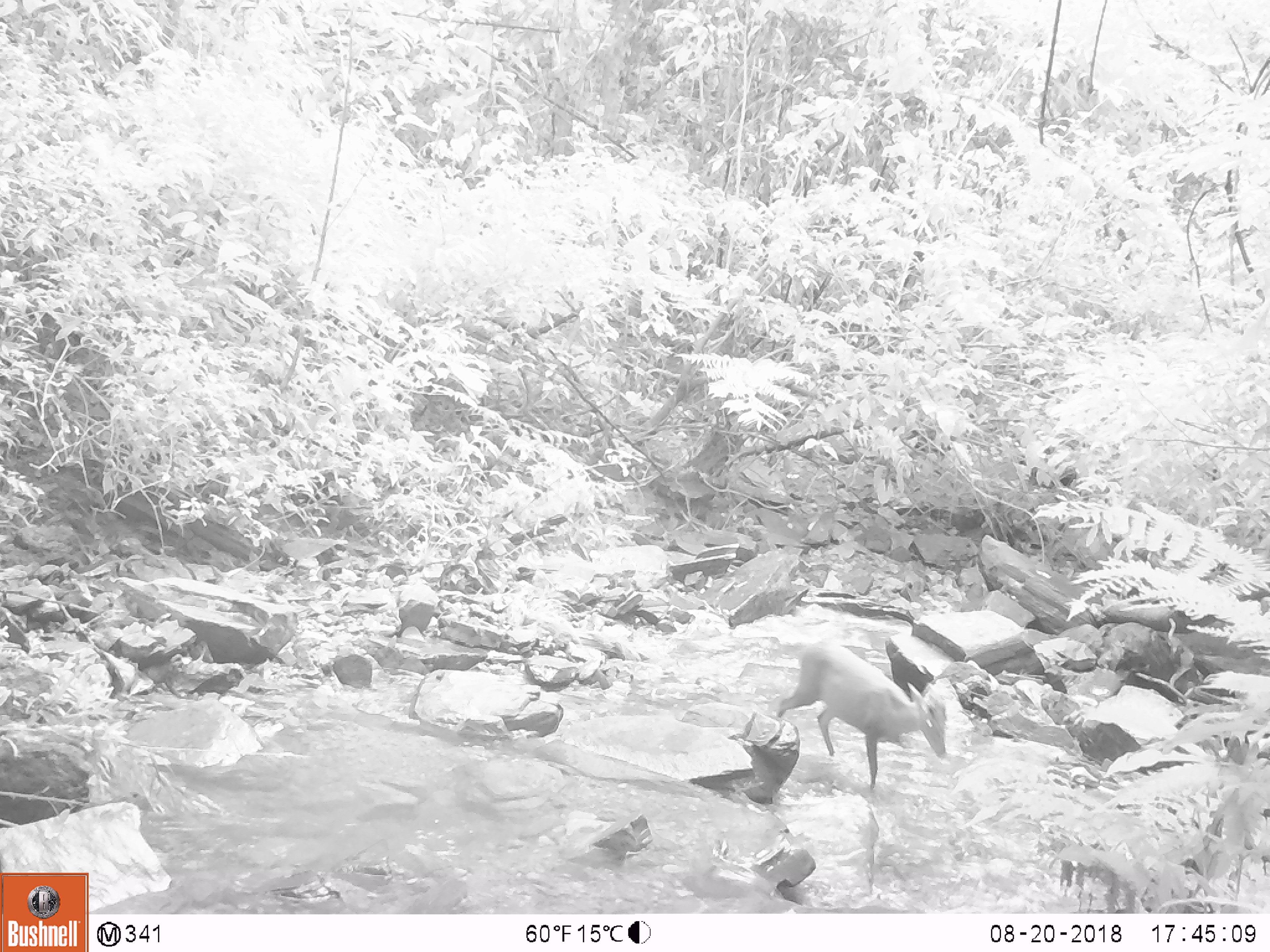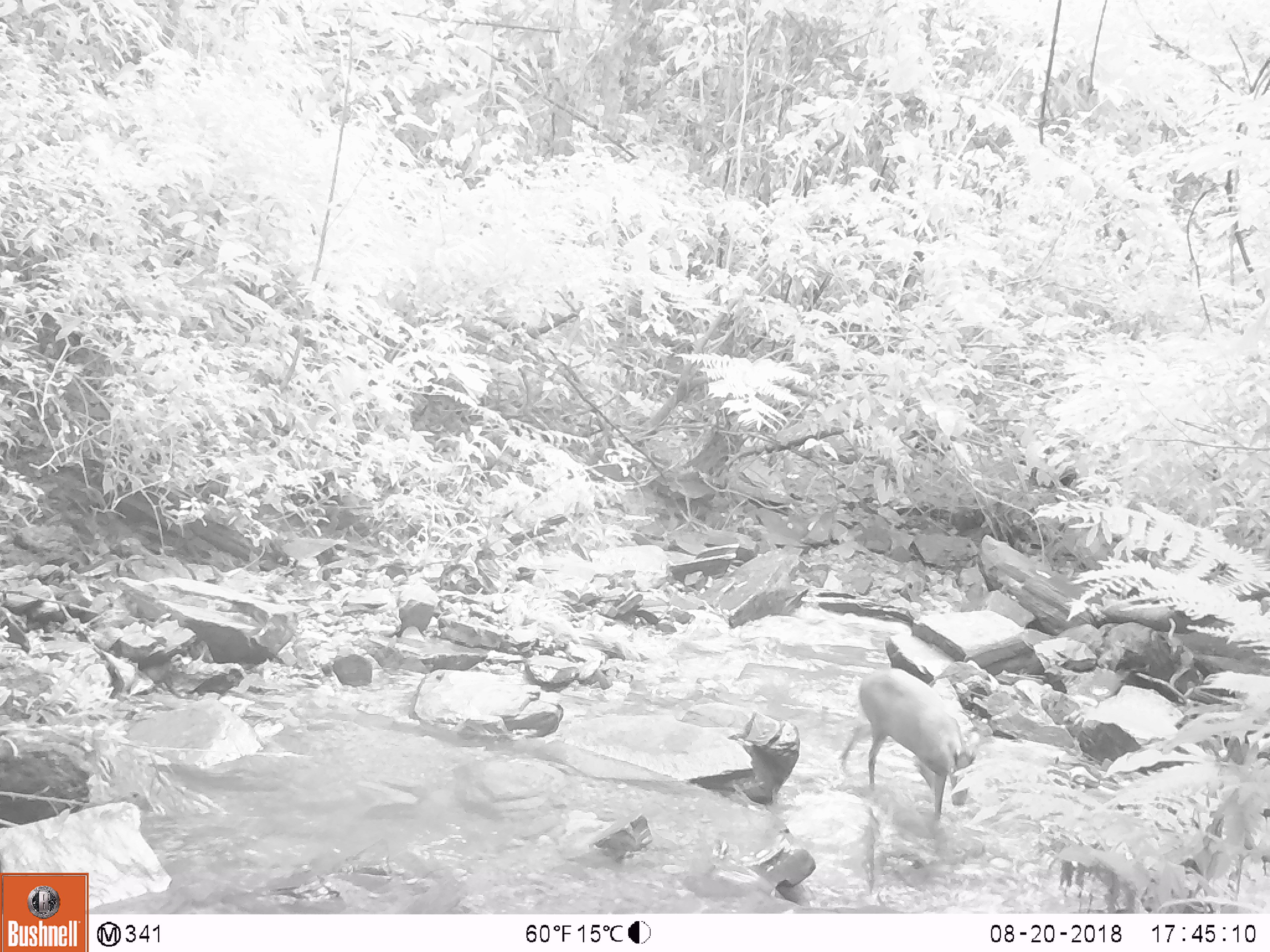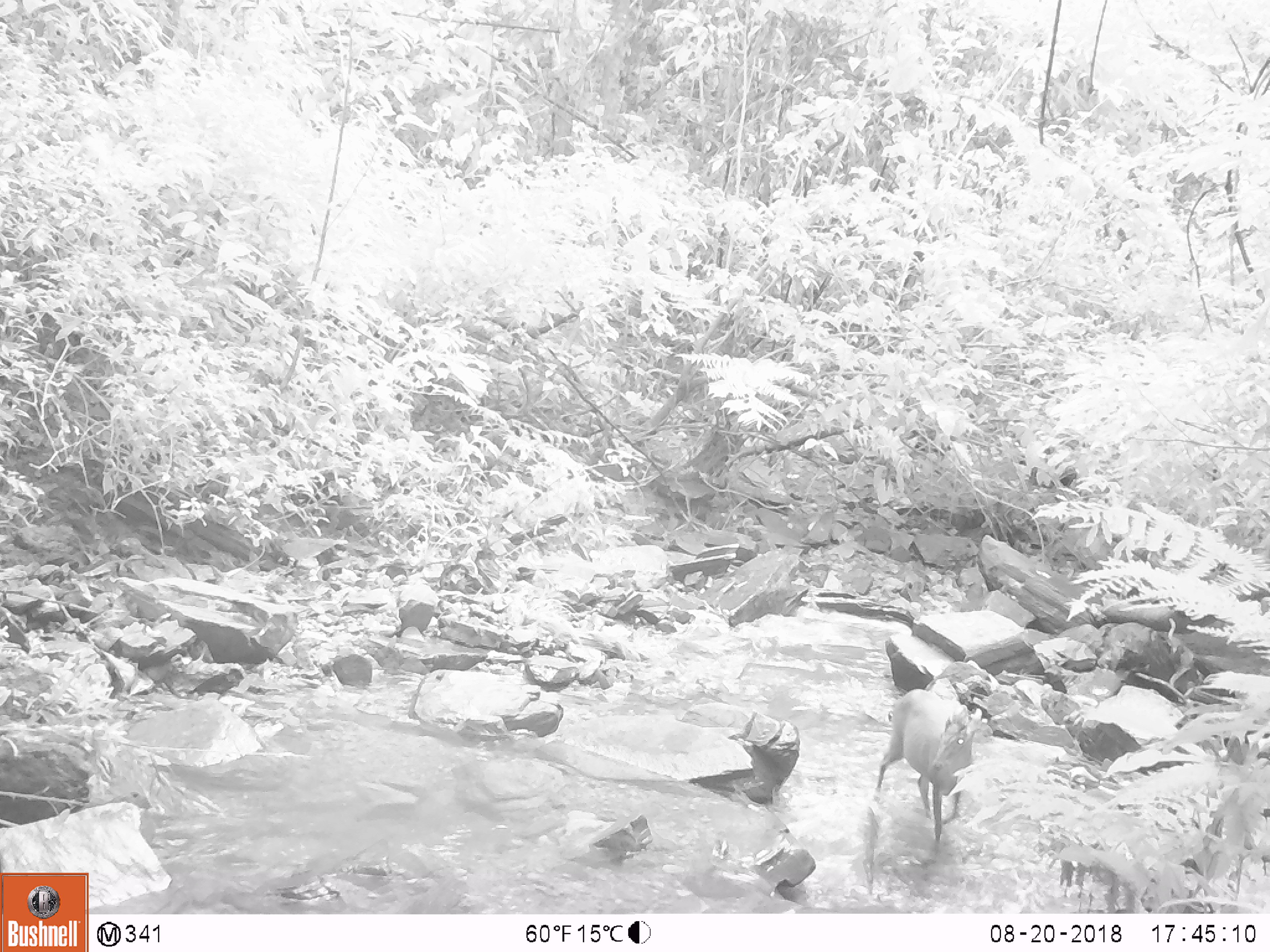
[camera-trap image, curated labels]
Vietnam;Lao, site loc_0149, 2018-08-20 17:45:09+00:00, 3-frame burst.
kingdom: Animalia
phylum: Chordata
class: Mammalia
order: Artiodactyla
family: Cervidae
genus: Muntiacus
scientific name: Muntiacus rooseveltorum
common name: roosevelt's muntjac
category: roosevelts muntjac group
Roosevelts muntjac group (roosevelt's muntjac) (Muntiacus rooseveltorum). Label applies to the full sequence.